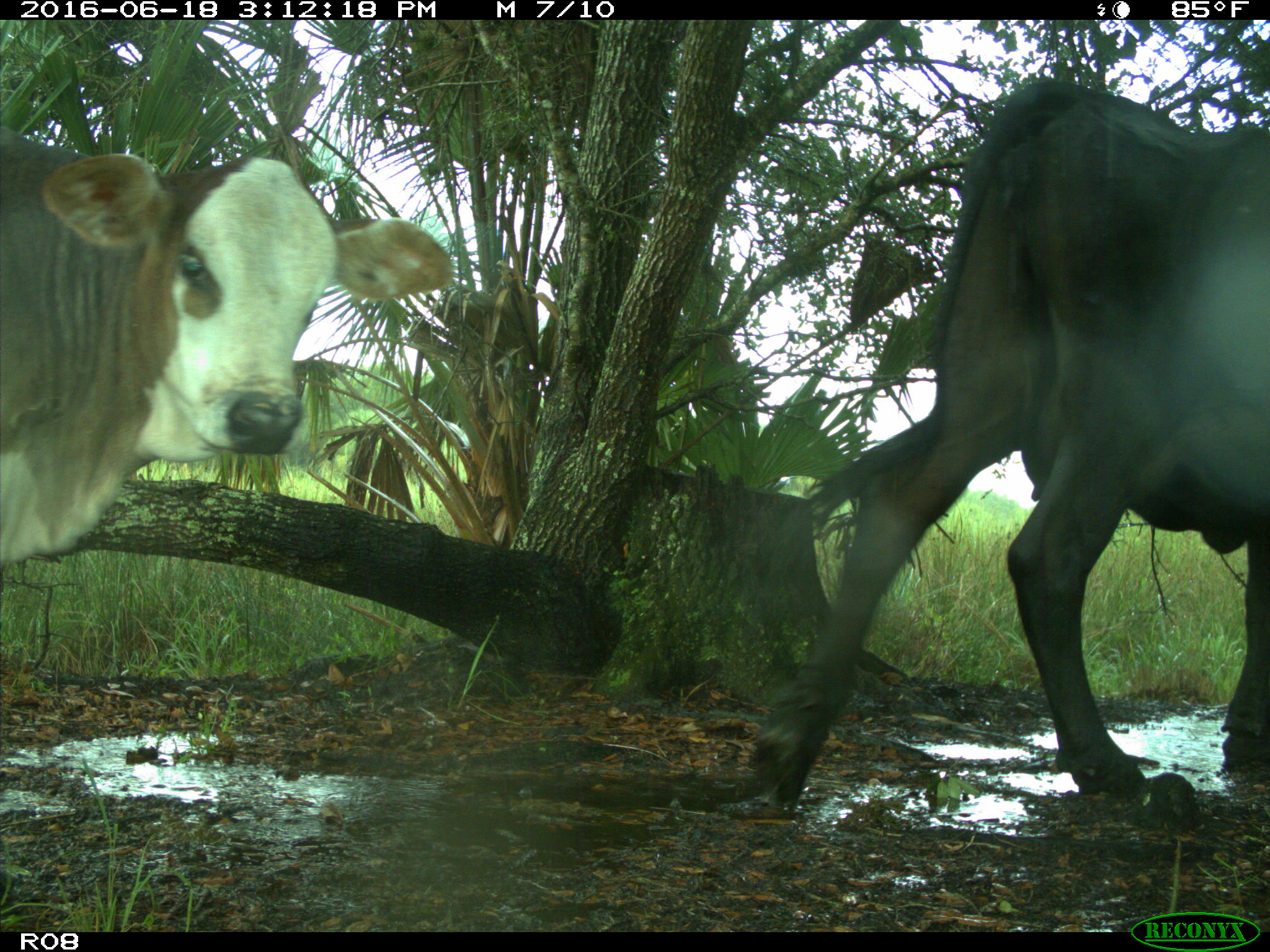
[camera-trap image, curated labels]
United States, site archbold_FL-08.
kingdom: Animalia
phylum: Chordata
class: Mammalia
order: Artiodactyla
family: Bovidae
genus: Bos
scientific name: Bos taurus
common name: domestic cow